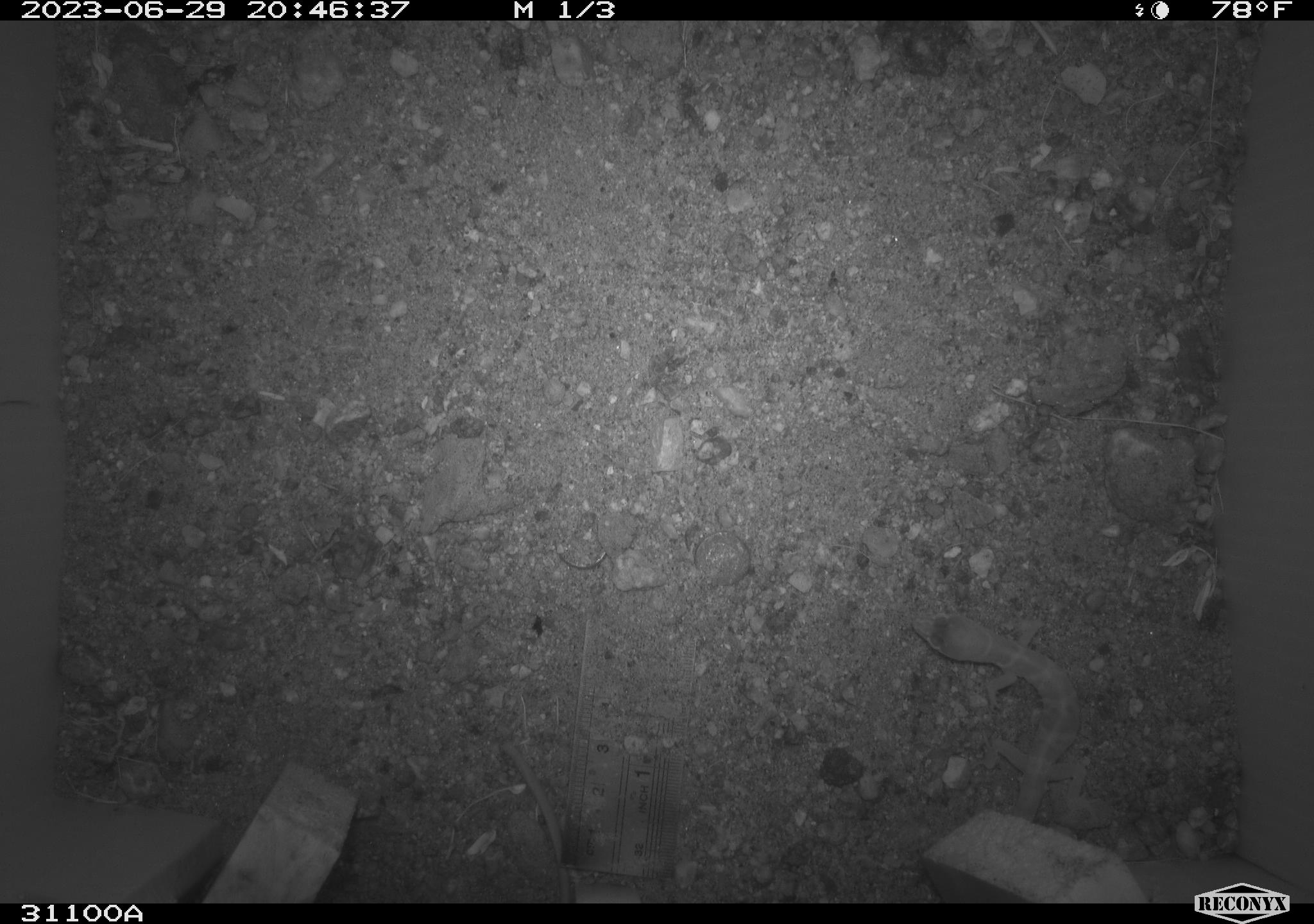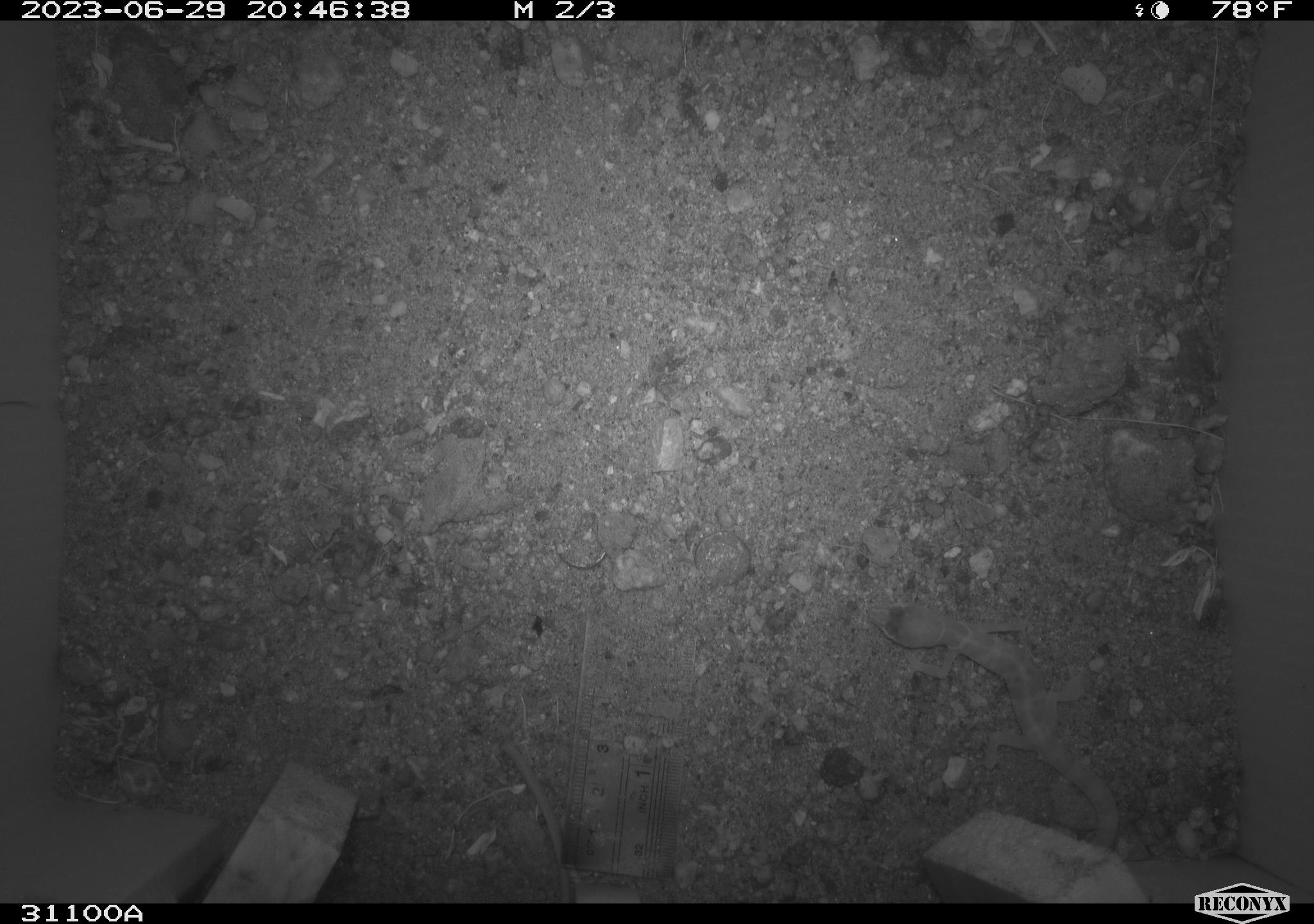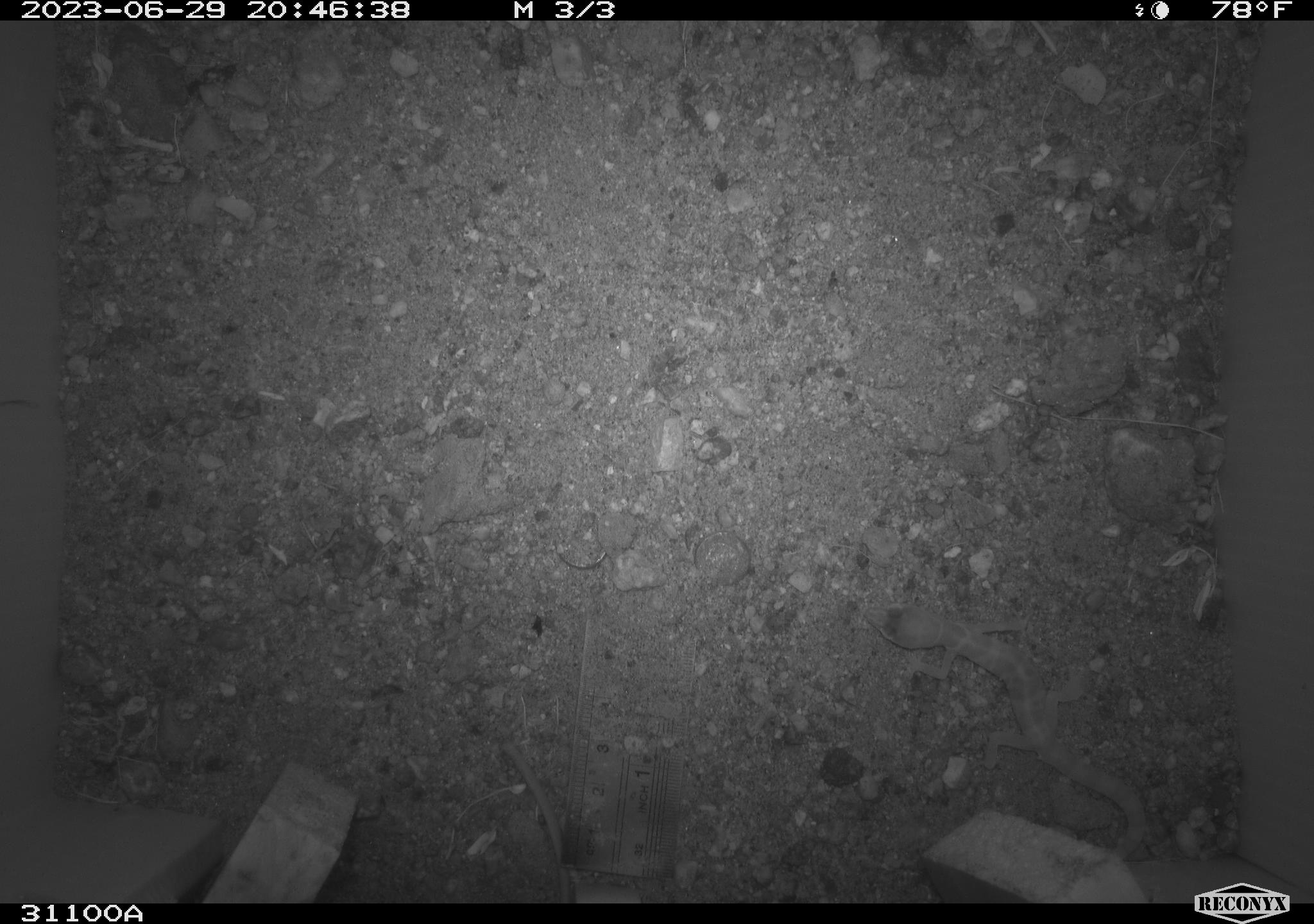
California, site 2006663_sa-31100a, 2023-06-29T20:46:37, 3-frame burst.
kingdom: Animalia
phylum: Chordata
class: Reptilia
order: Squamata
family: Gekkonidae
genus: Hemidactylus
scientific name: Hemidactylus turcicus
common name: mediterranean gecko